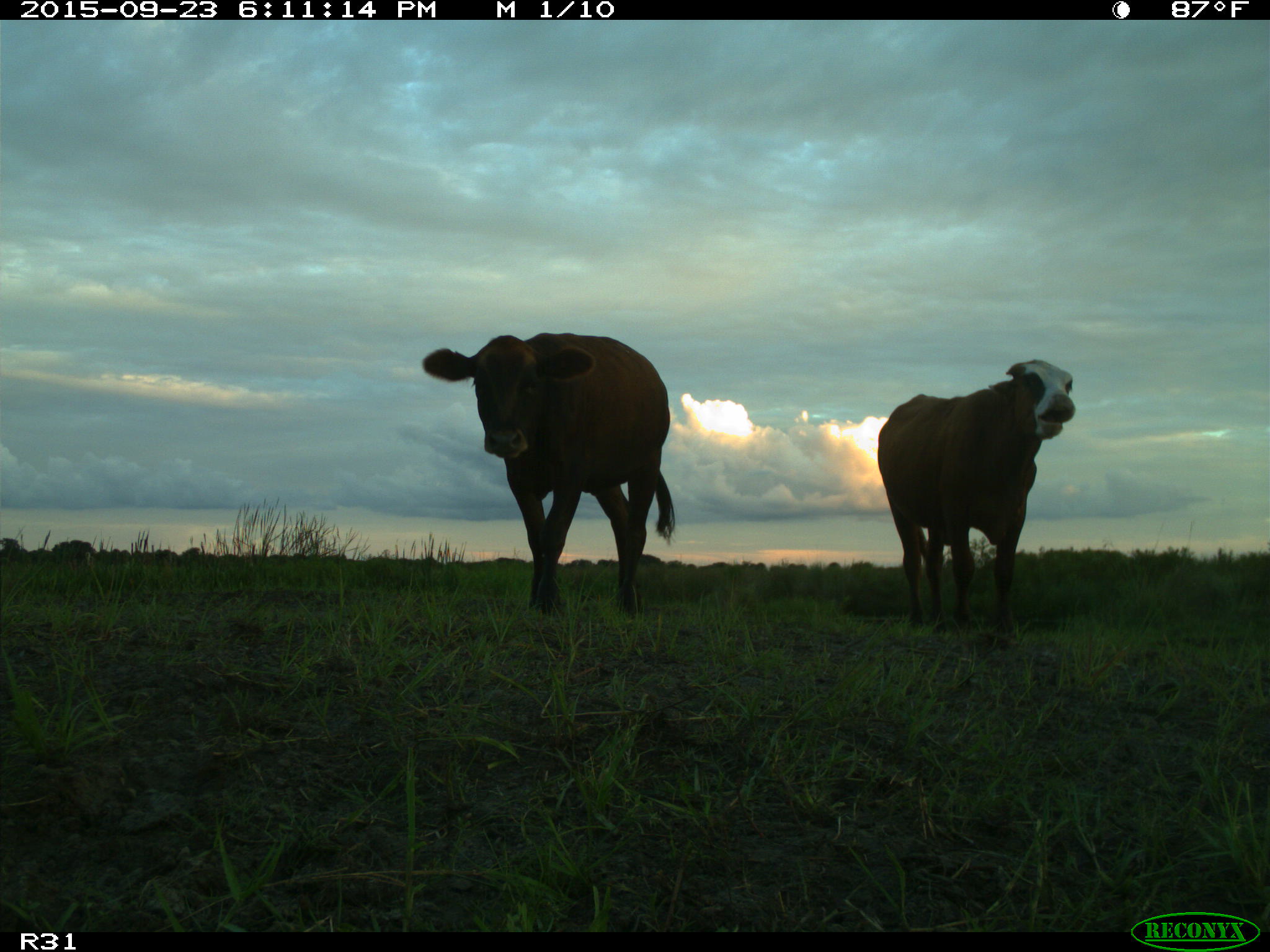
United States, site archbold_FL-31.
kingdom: Animalia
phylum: Chordata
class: Mammalia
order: Artiodactyla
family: Bovidae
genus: Bos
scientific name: Bos taurus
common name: domestic cow